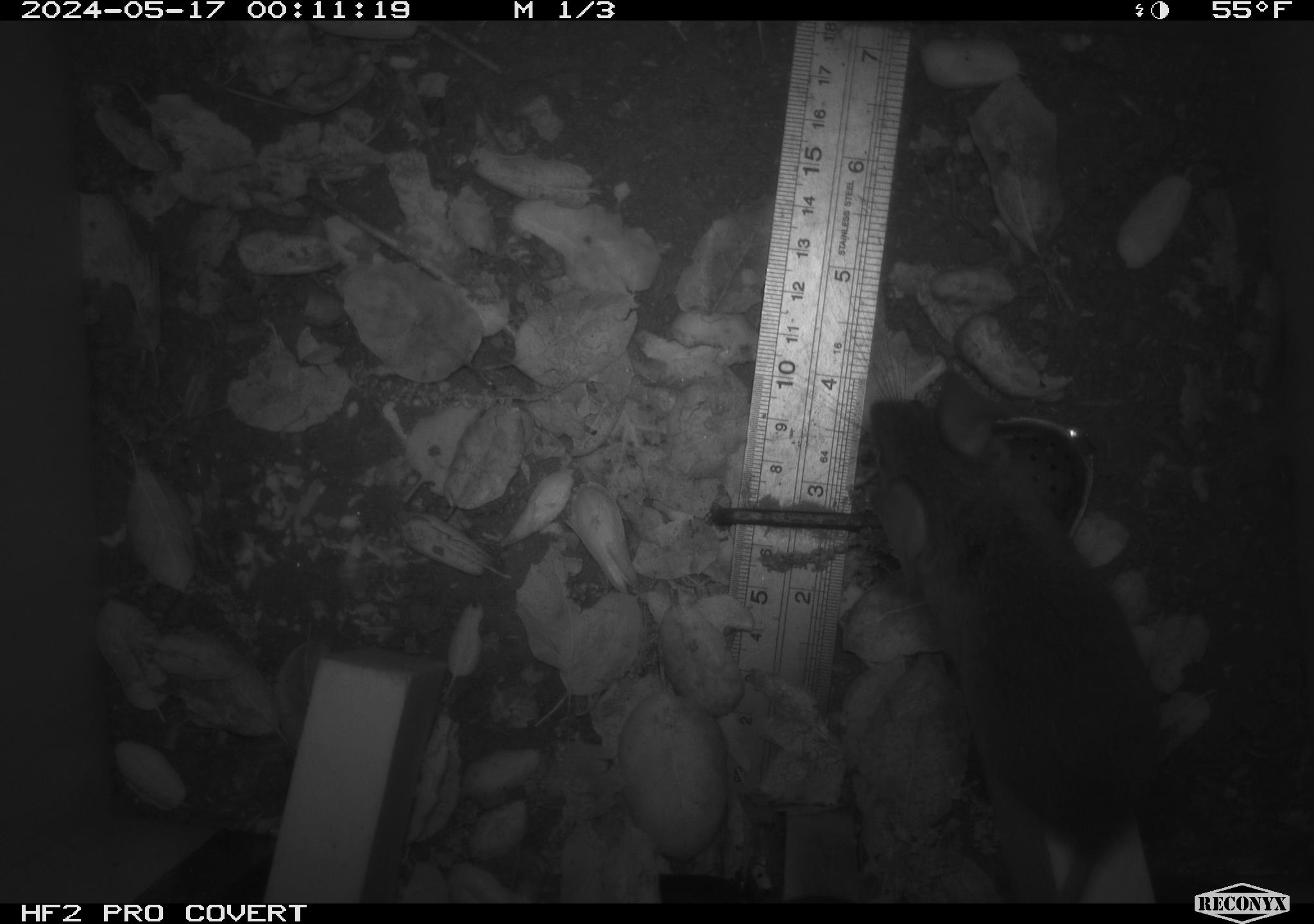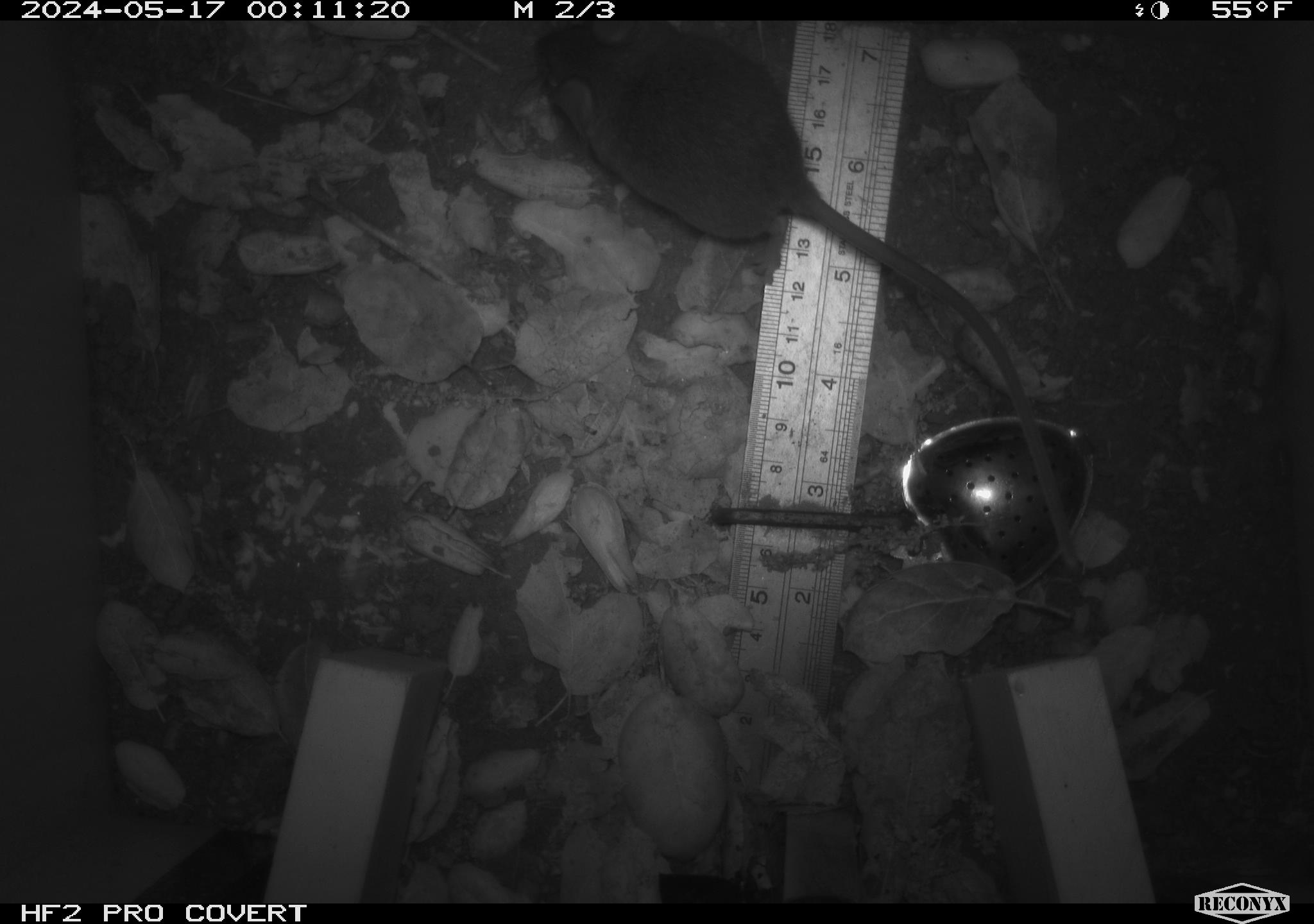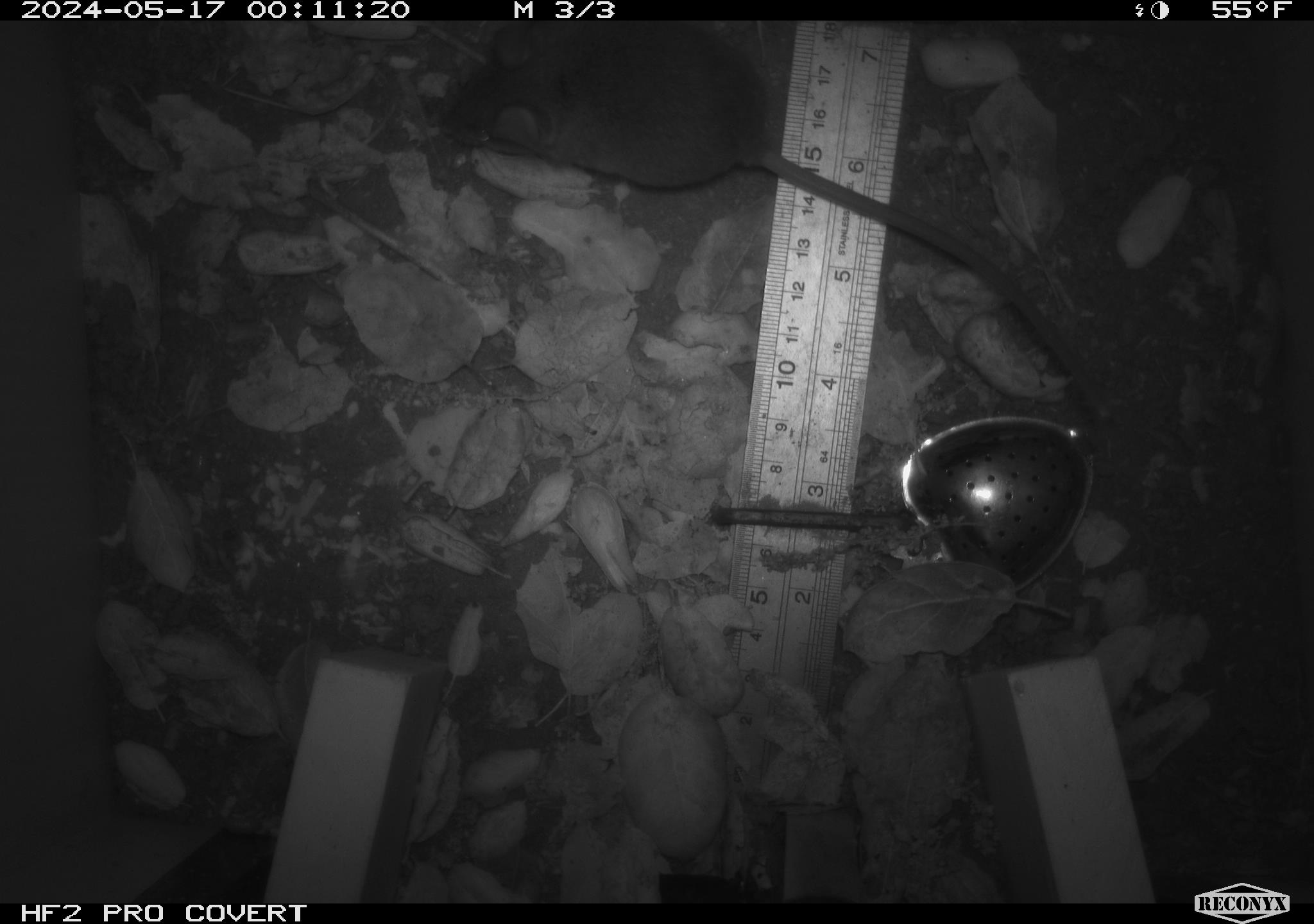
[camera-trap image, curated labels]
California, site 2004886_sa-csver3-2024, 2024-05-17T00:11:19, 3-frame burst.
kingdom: Animalia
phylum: Chordata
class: Mammalia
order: Rodentia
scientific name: Rodentia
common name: rodent